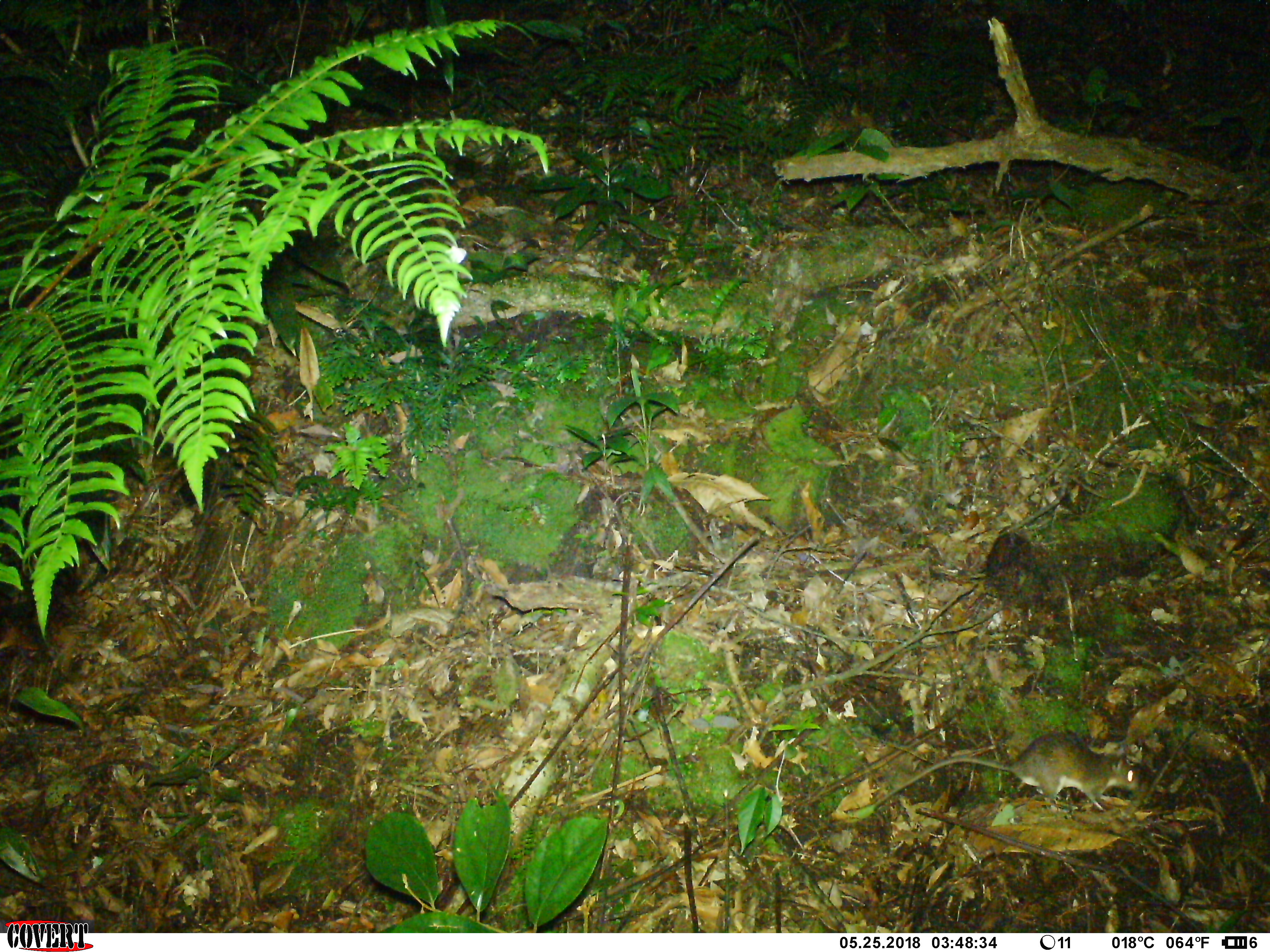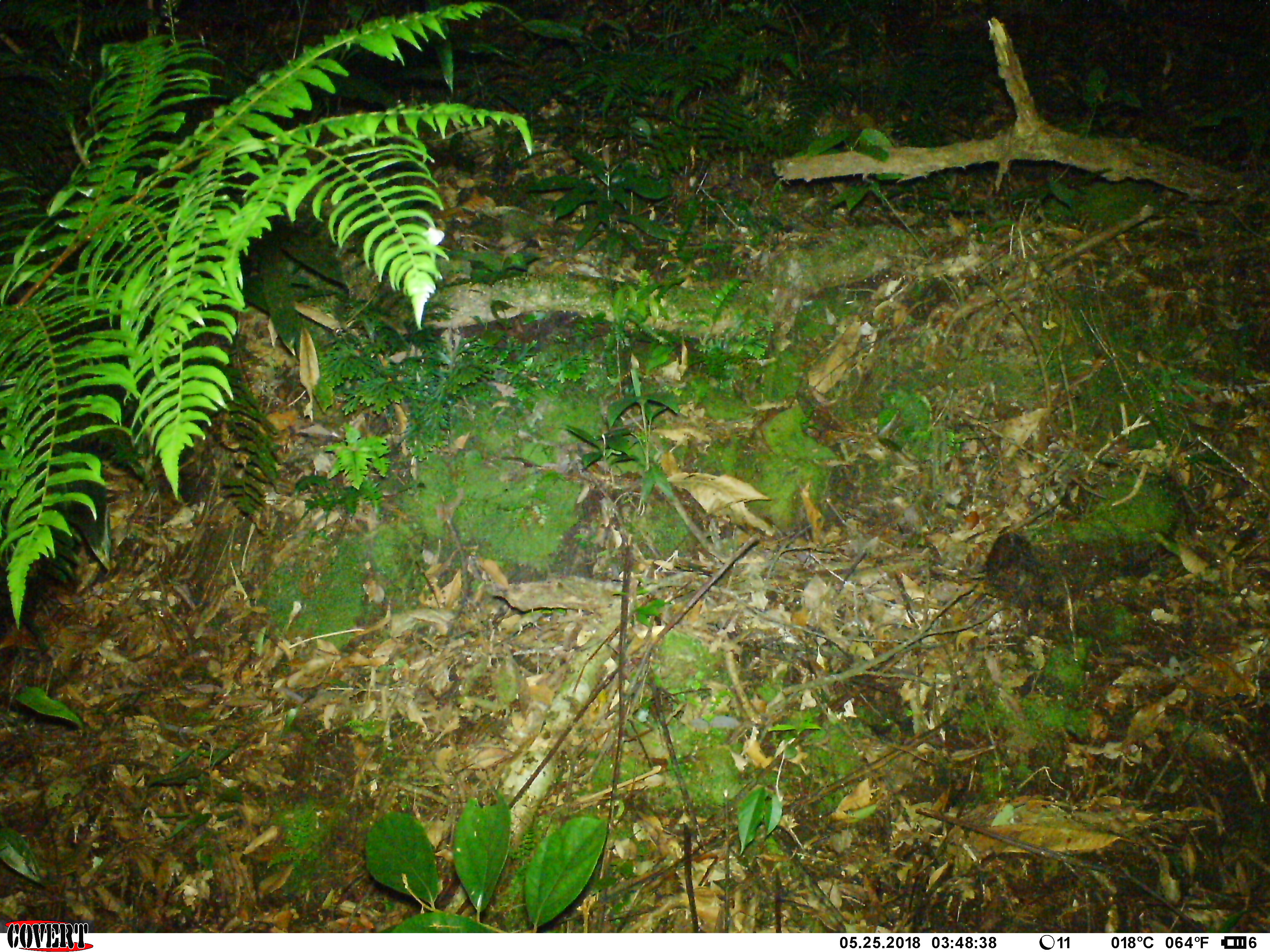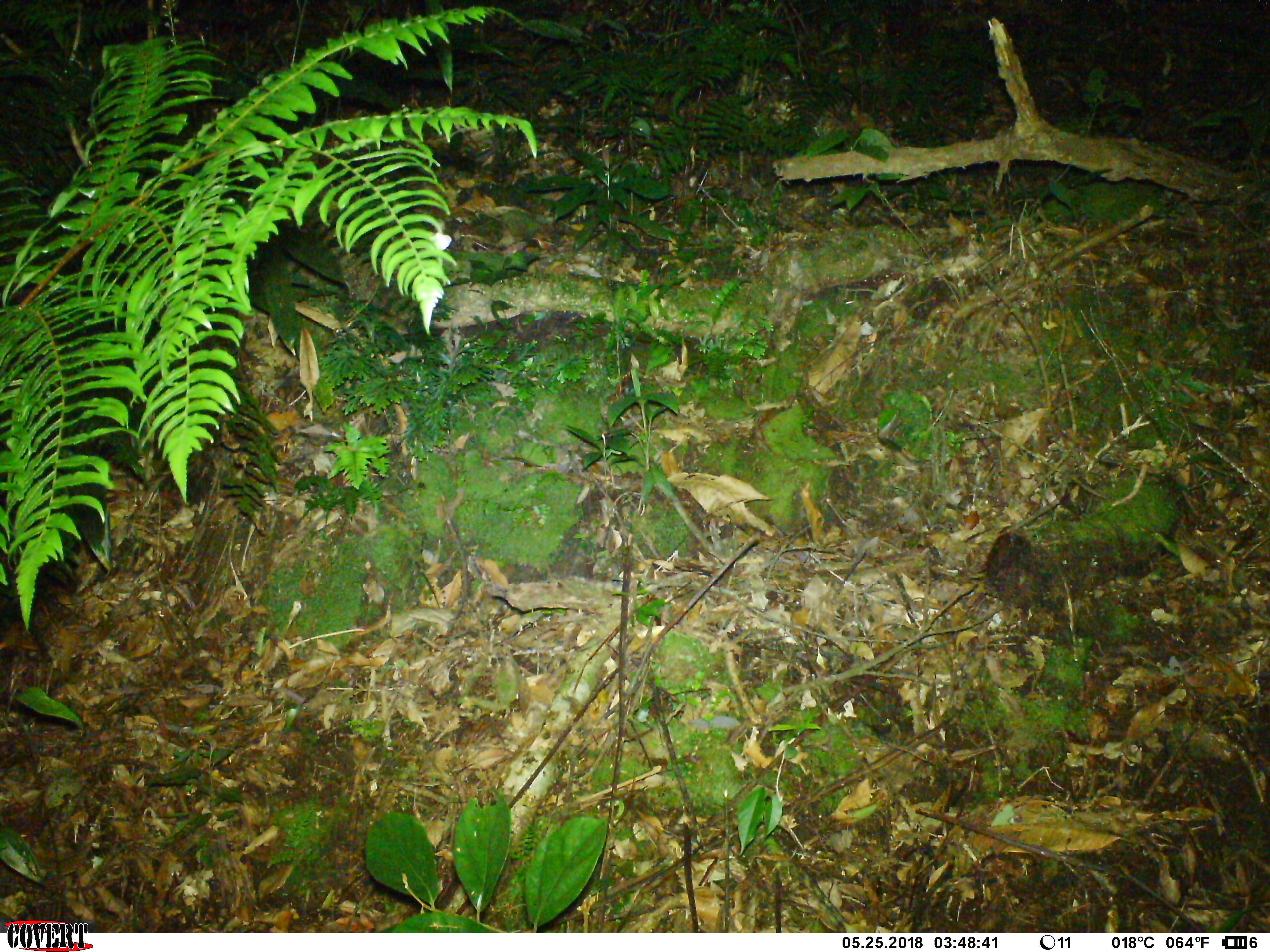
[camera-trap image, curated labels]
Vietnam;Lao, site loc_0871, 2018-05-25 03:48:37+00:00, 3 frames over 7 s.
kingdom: Animalia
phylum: Chordata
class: Mammalia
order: Rodentia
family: Muridae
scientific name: Muridae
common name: old-world mice and rats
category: unidentified murid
Unidentified murid (old-world mice and rats) (Muridae). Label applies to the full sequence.